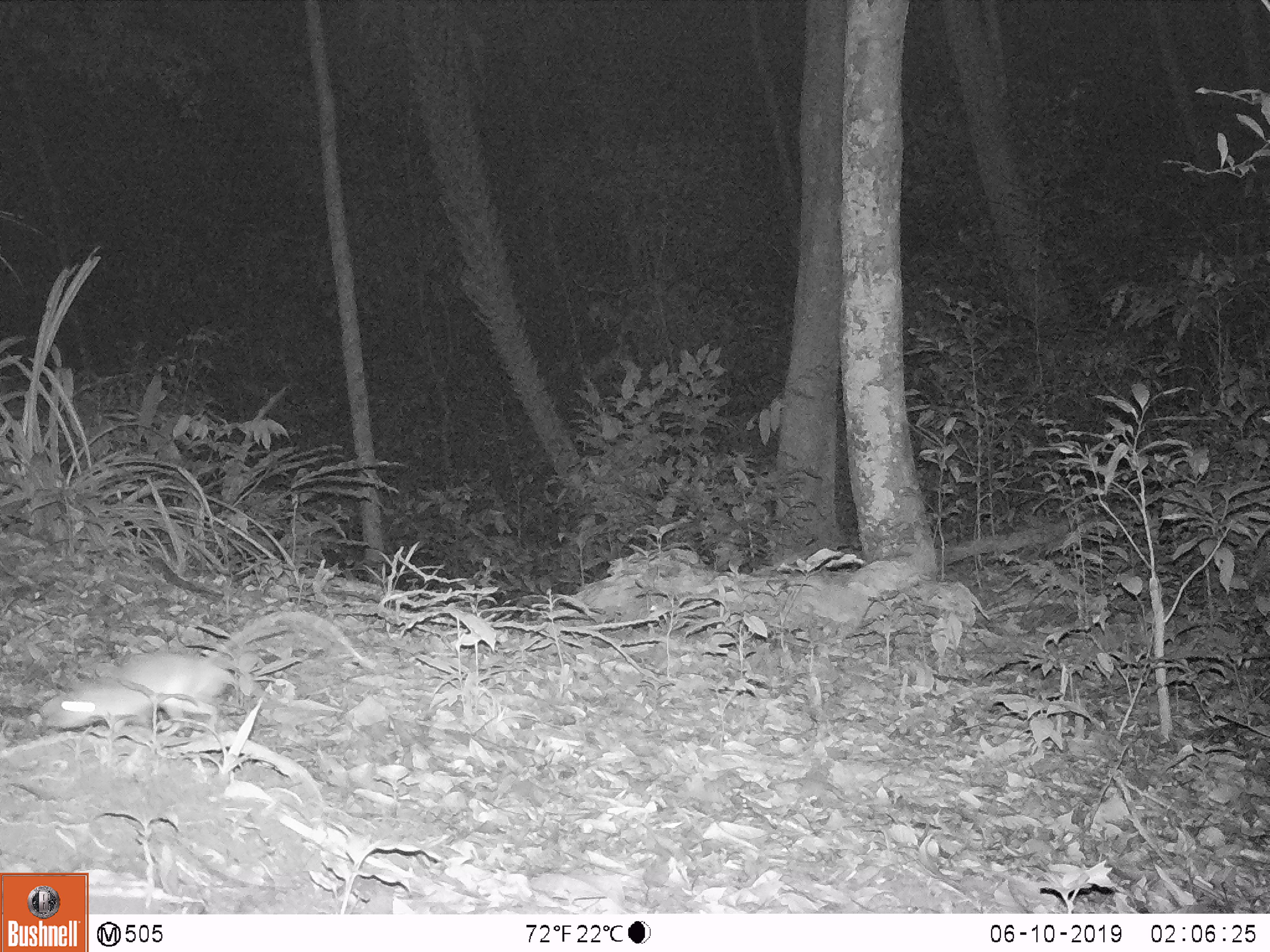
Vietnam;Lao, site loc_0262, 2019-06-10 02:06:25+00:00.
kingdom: Animalia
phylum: Chordata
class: Mammalia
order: Rodentia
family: Muridae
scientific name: Muridae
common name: old-world mice and rats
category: unidentified murid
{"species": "unidentified murid (old-world mice and rats) (Muridae)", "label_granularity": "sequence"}